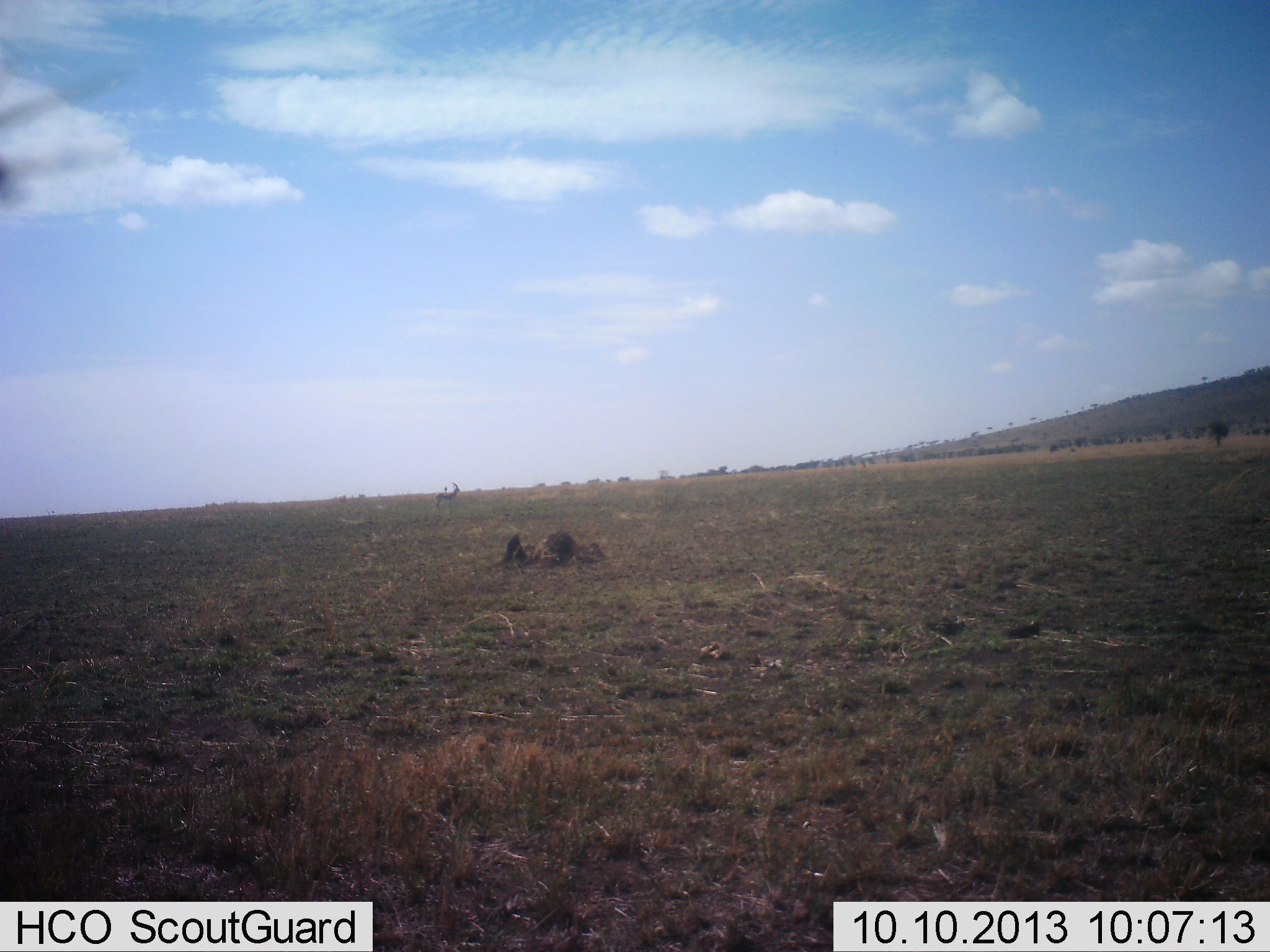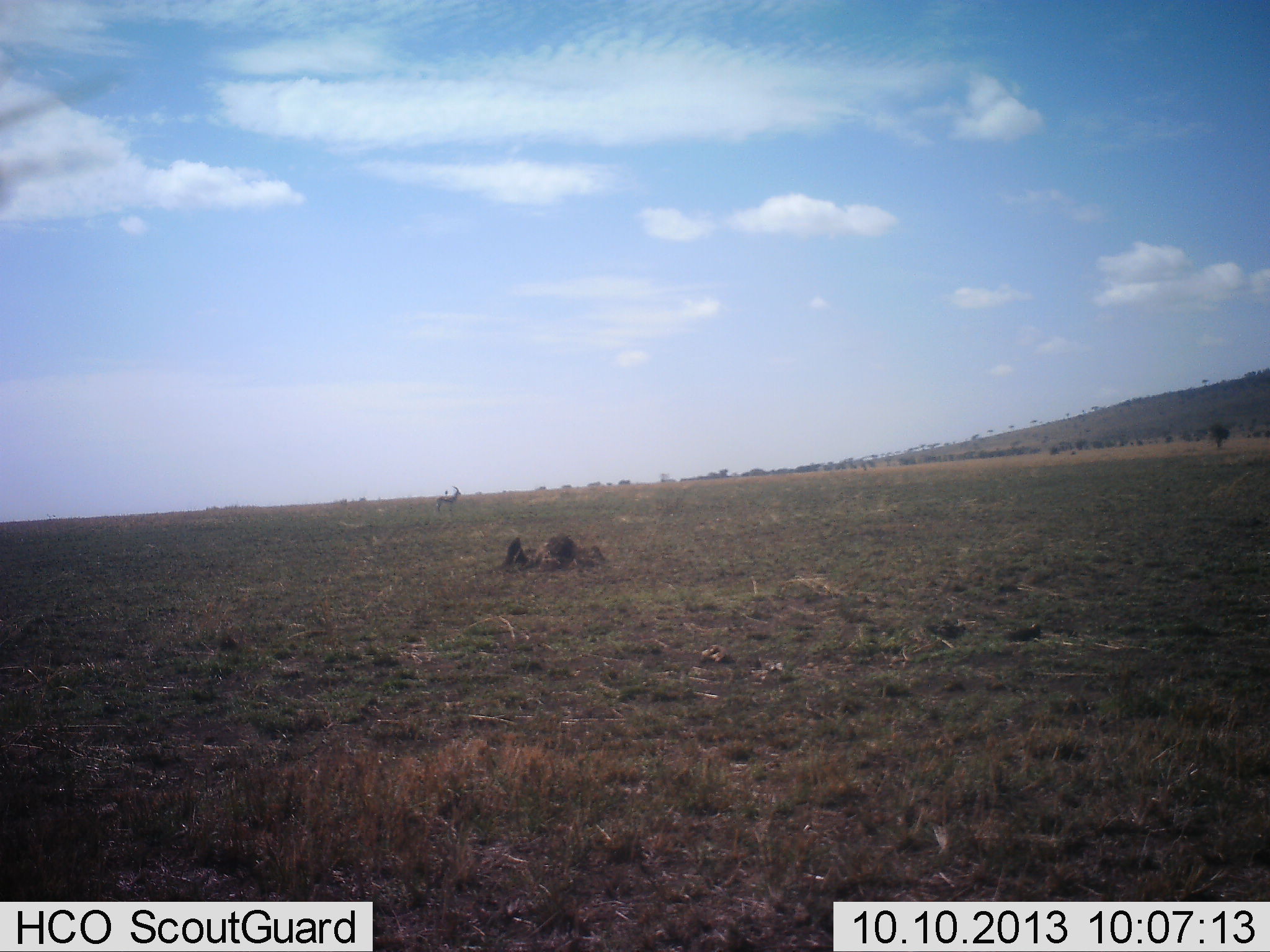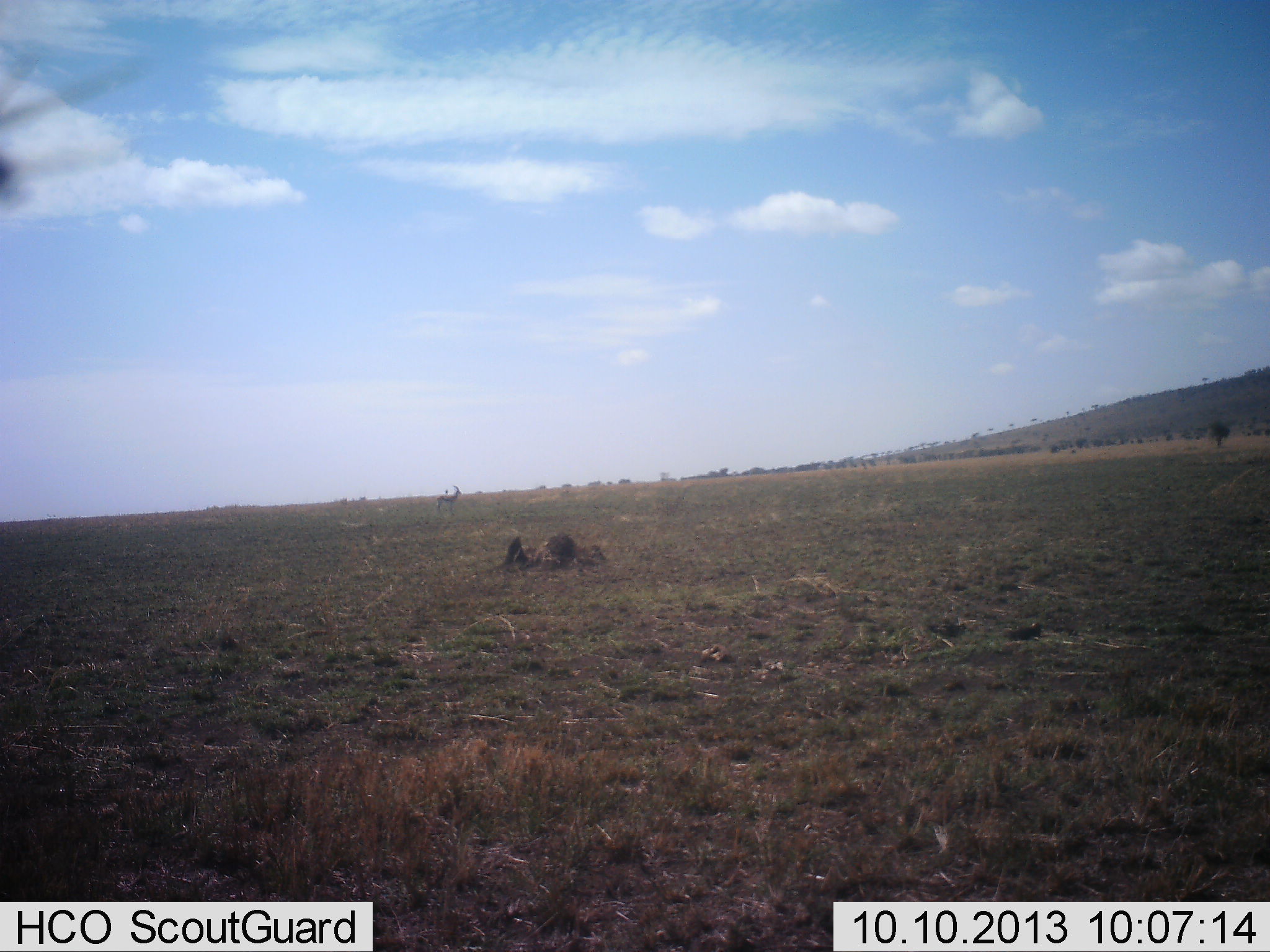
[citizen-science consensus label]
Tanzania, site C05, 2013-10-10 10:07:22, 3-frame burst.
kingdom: Animalia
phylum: Chordata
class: Mammalia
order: Artiodactyla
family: Bovidae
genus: Eudorcas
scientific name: Eudorcas thomsonii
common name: thomson's gazelle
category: gazellethomsons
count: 1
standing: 100%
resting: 0%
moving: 0%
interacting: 0%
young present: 0%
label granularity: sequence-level